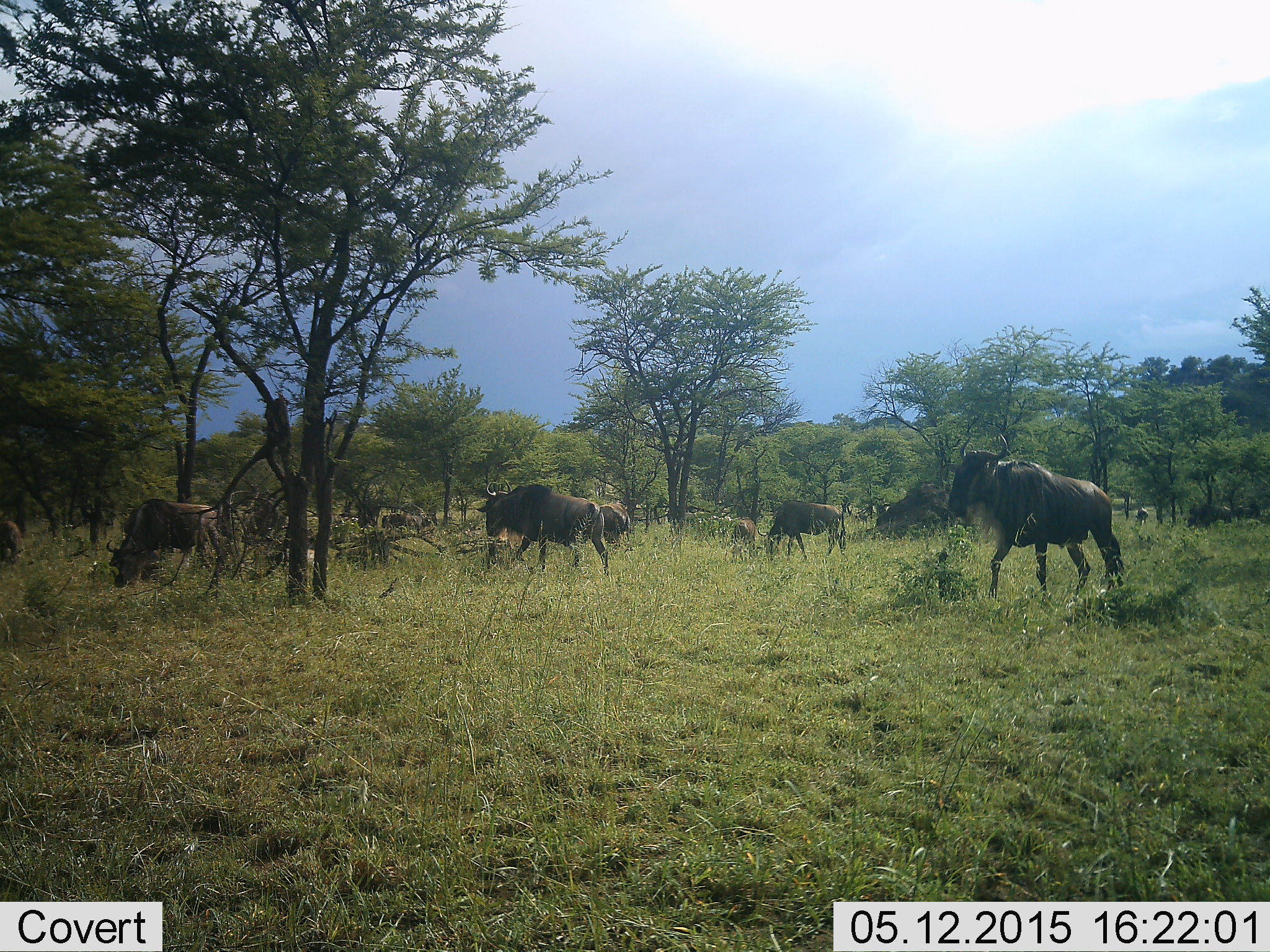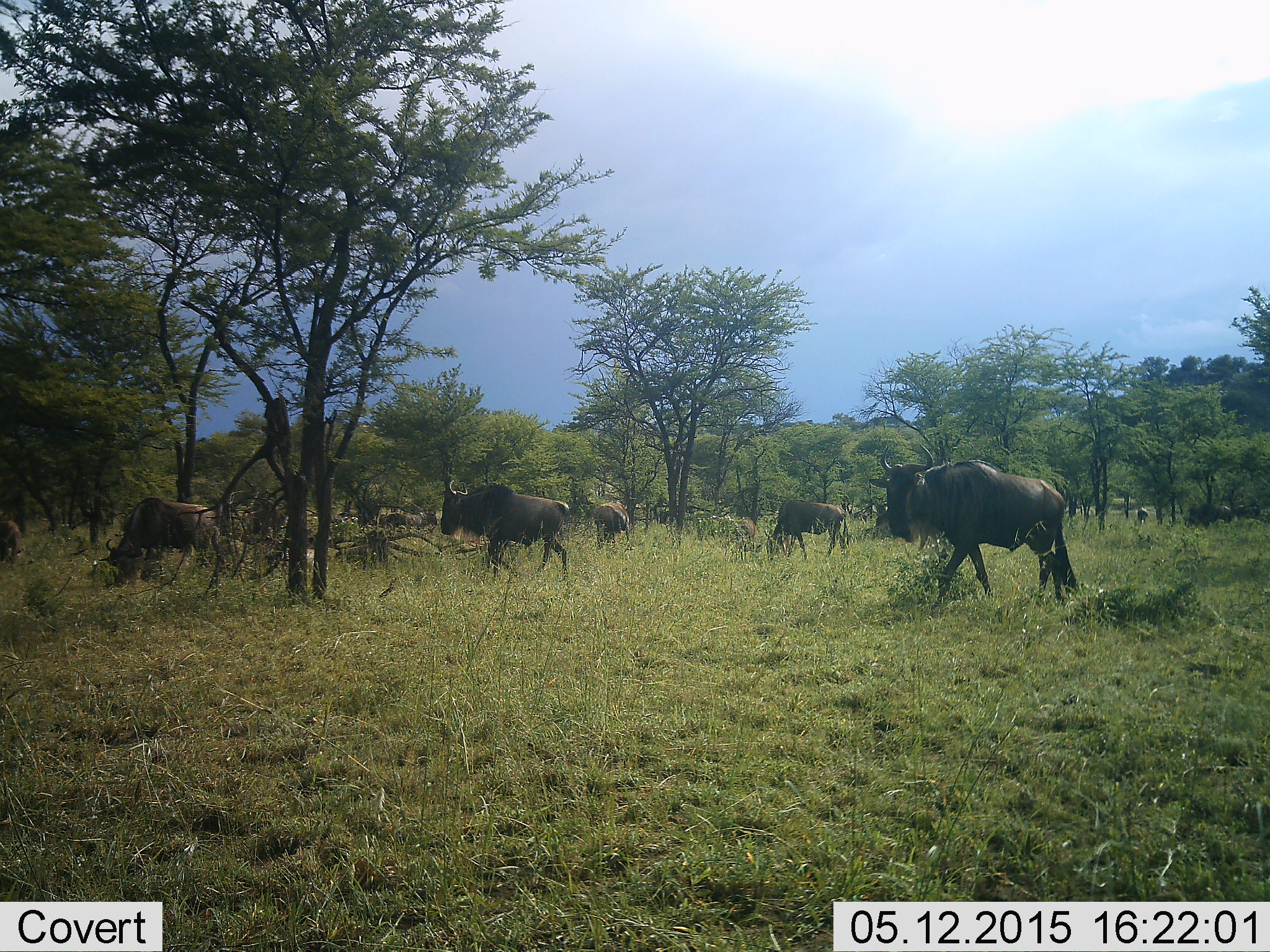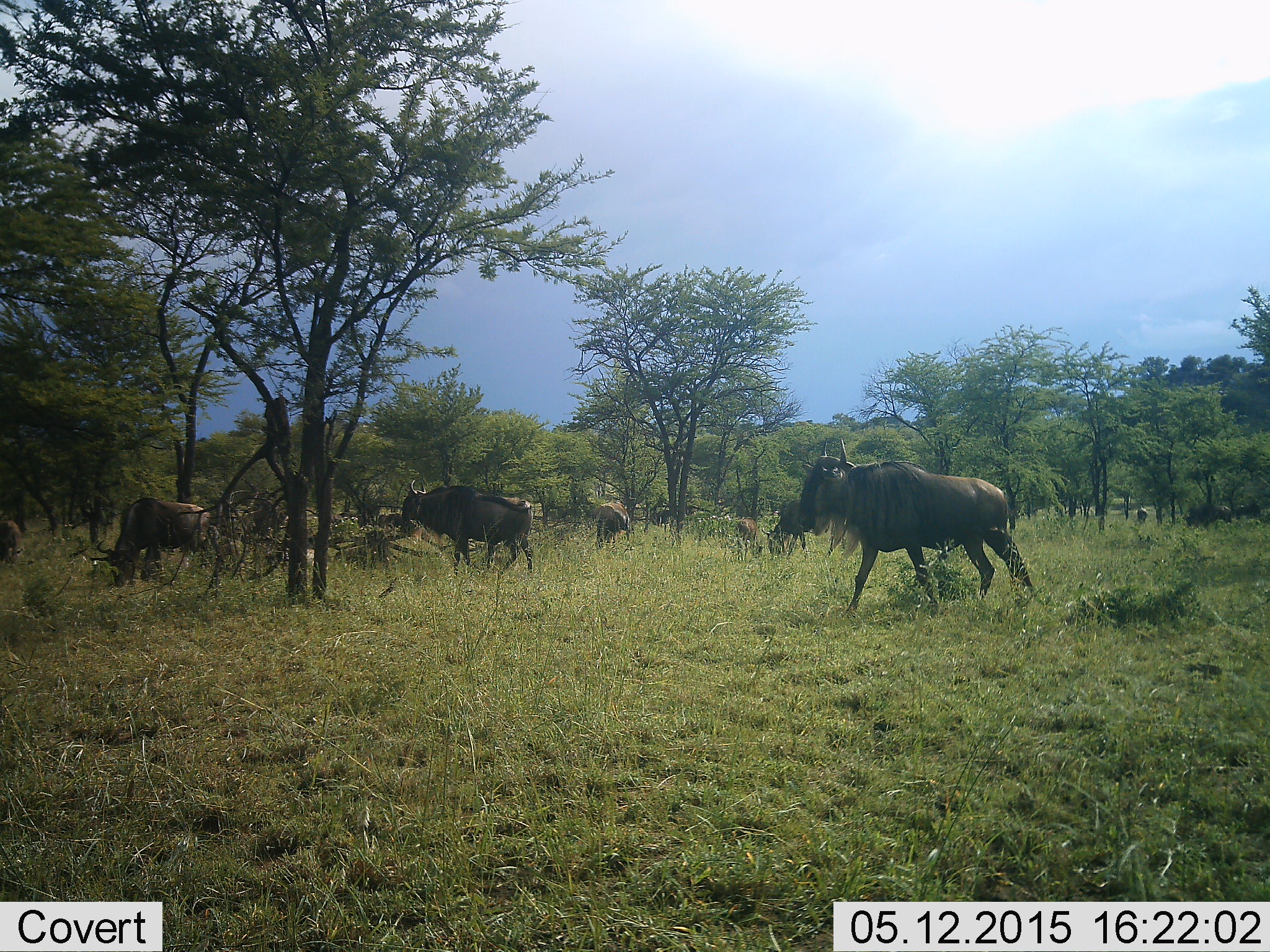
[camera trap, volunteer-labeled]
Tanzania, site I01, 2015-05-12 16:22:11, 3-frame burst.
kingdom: Animalia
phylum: Chordata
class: Mammalia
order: Artiodactyla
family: Bovidae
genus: Connochaetes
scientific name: Connochaetes taurinus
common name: blue wildebeest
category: wildebeest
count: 10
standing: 30%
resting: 0%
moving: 100%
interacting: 0%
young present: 10%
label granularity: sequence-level